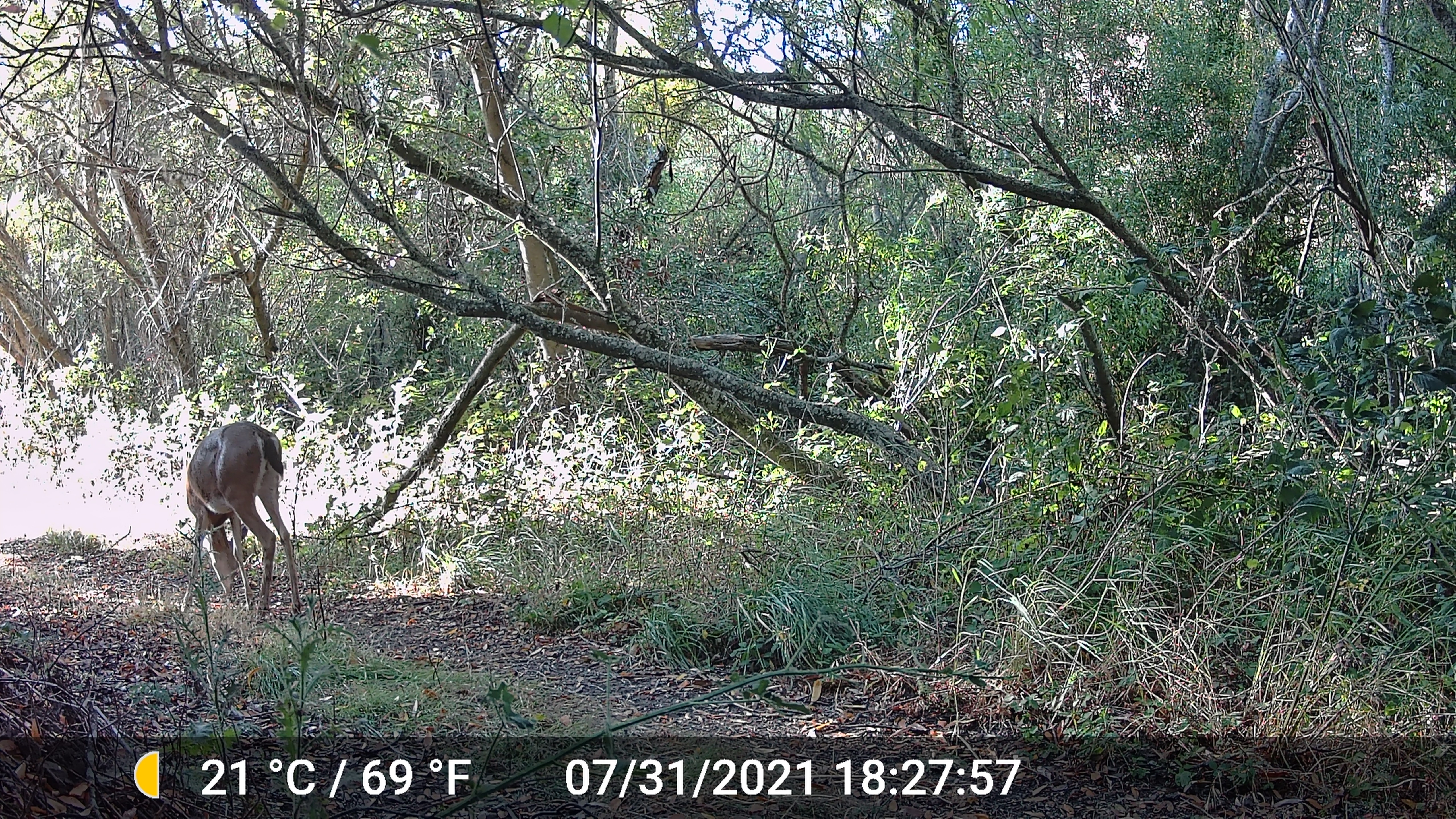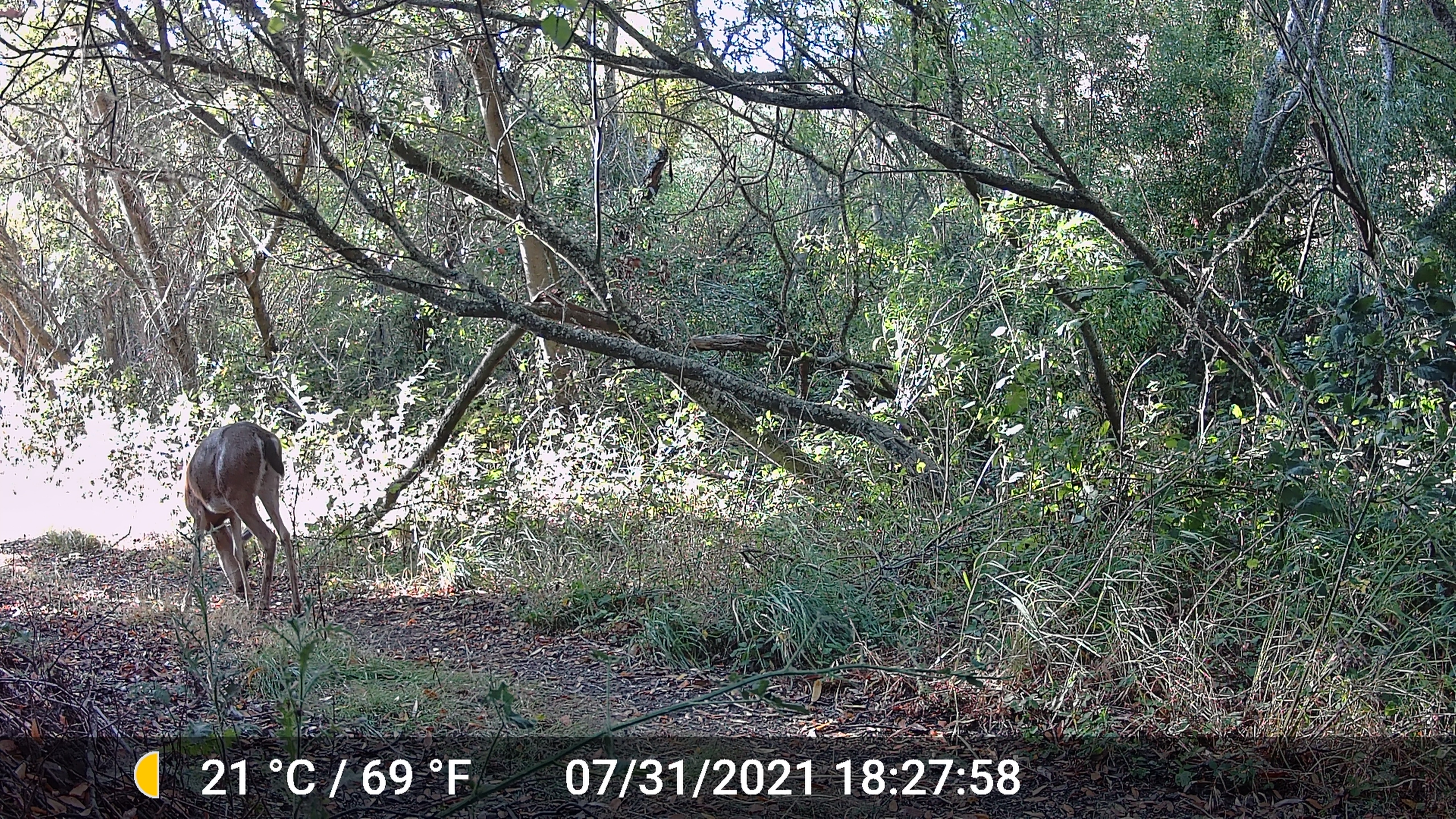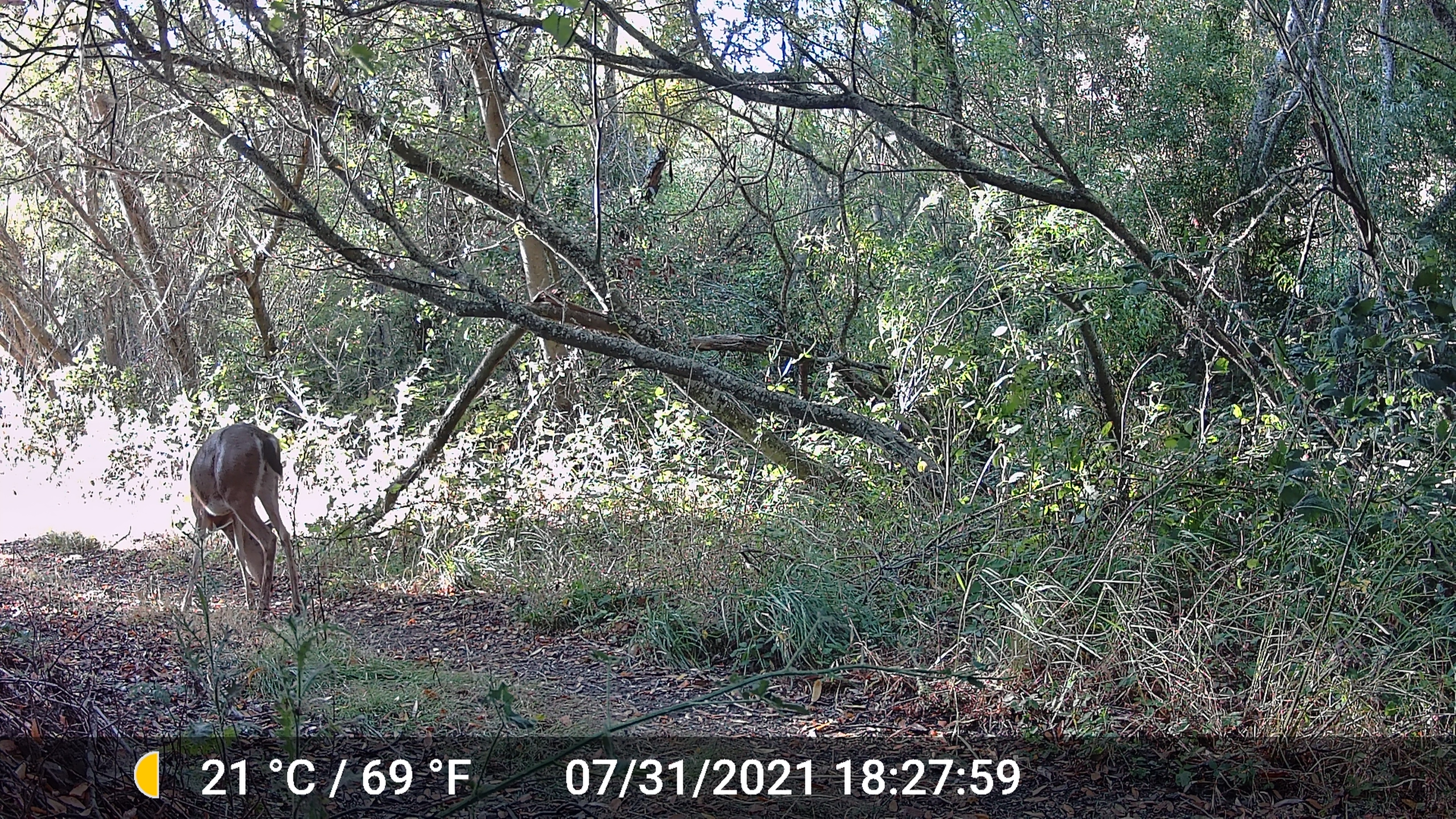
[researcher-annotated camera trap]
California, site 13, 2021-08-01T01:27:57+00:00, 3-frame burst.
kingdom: Animalia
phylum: Chordata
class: Mammalia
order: Artiodactyla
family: Cervidae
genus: Odocoileus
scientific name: Odocoileus hemionus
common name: mule deer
Mule deer (Odocoileus hemionus).